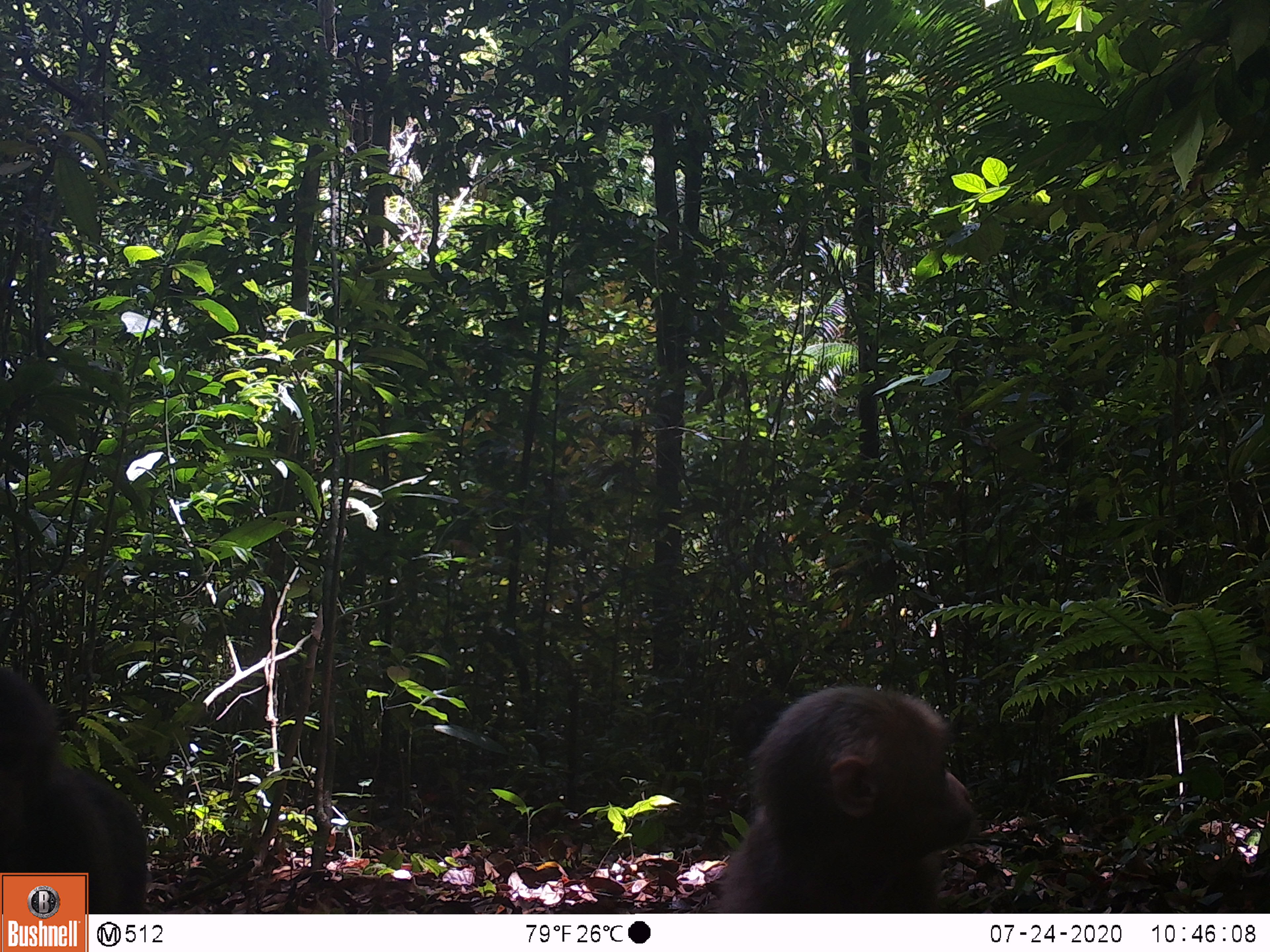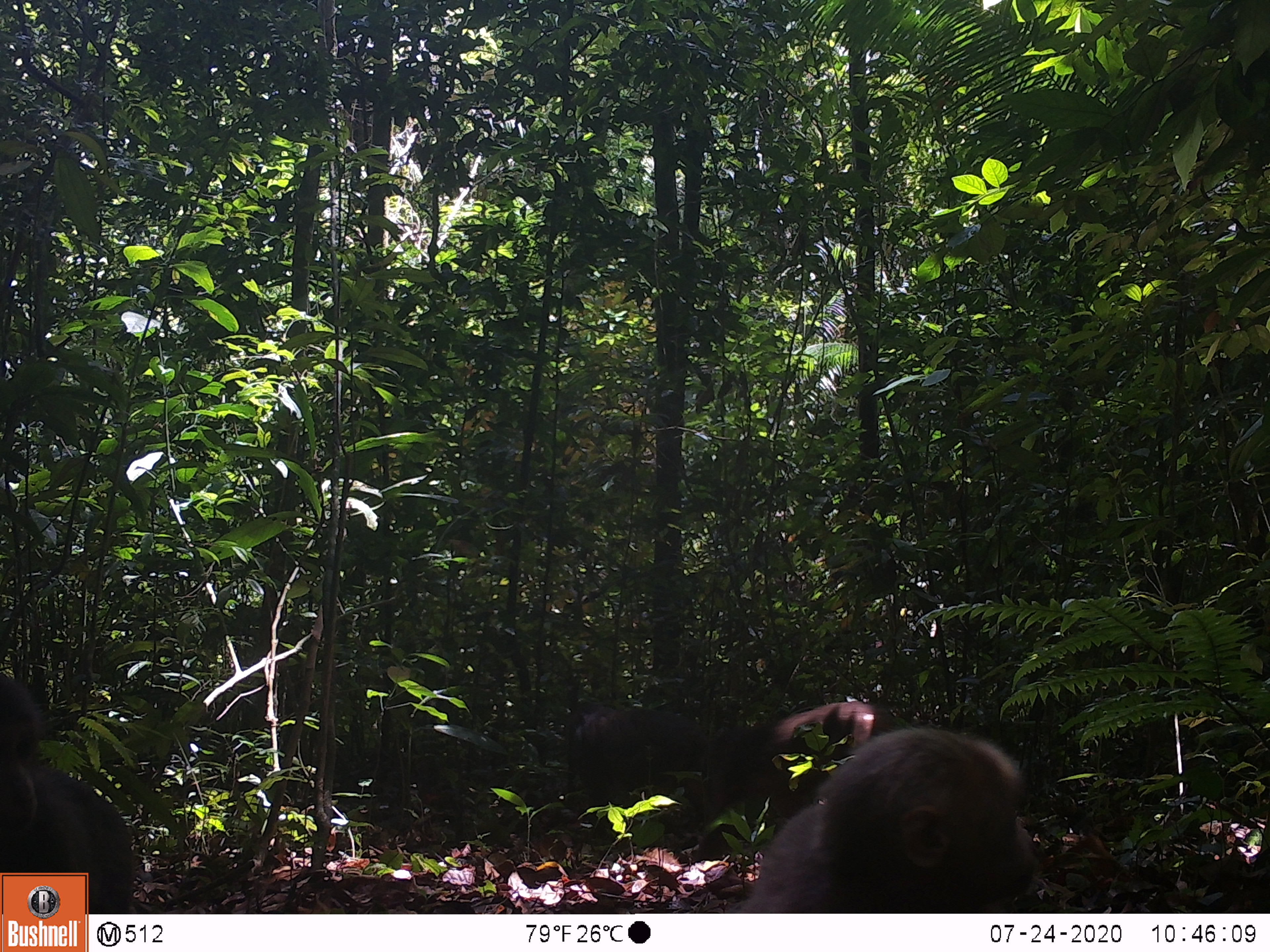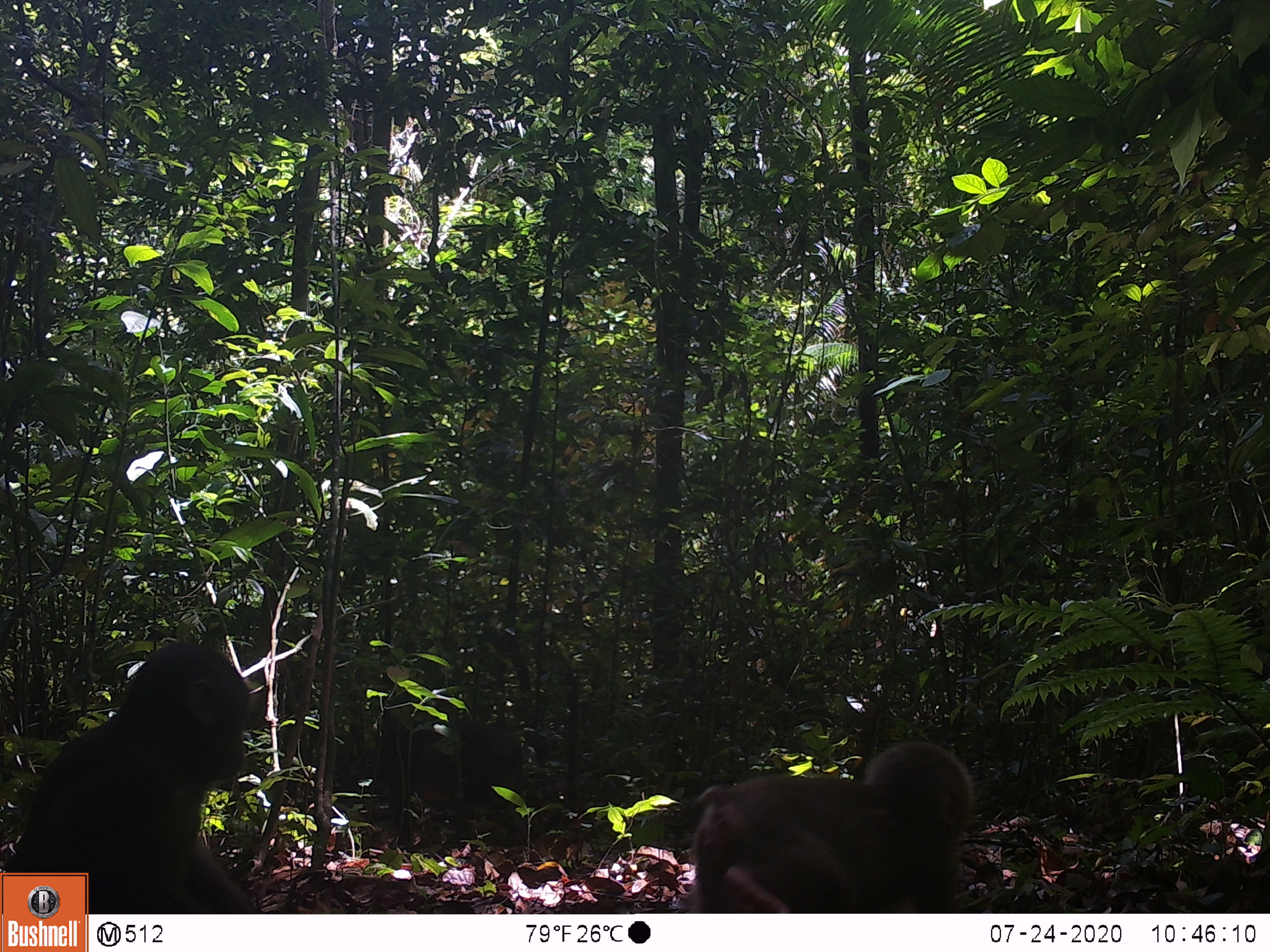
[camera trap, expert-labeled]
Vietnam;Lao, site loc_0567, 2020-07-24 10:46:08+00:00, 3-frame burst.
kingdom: Animalia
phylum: Chordata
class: Mammalia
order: Primates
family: Cercopithecidae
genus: Macaca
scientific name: Macaca arctoides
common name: stump-tailed macaque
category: stump tailed macaque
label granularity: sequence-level